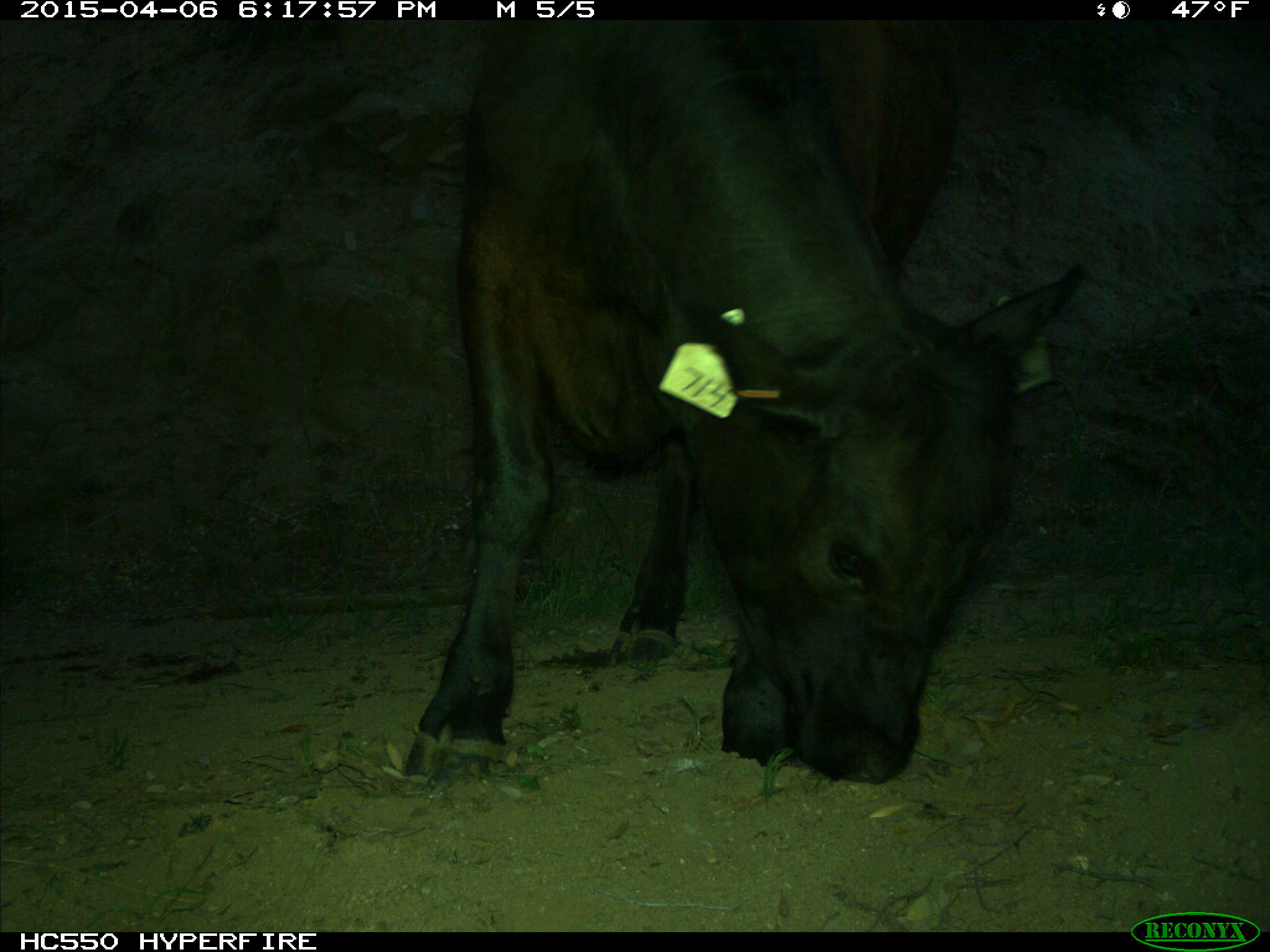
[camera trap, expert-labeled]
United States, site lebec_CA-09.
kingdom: Animalia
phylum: Chordata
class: Mammalia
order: Artiodactyla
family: Bovidae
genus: Bos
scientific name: Bos taurus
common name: domestic cow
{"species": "Bos taurus (domestic cow)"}